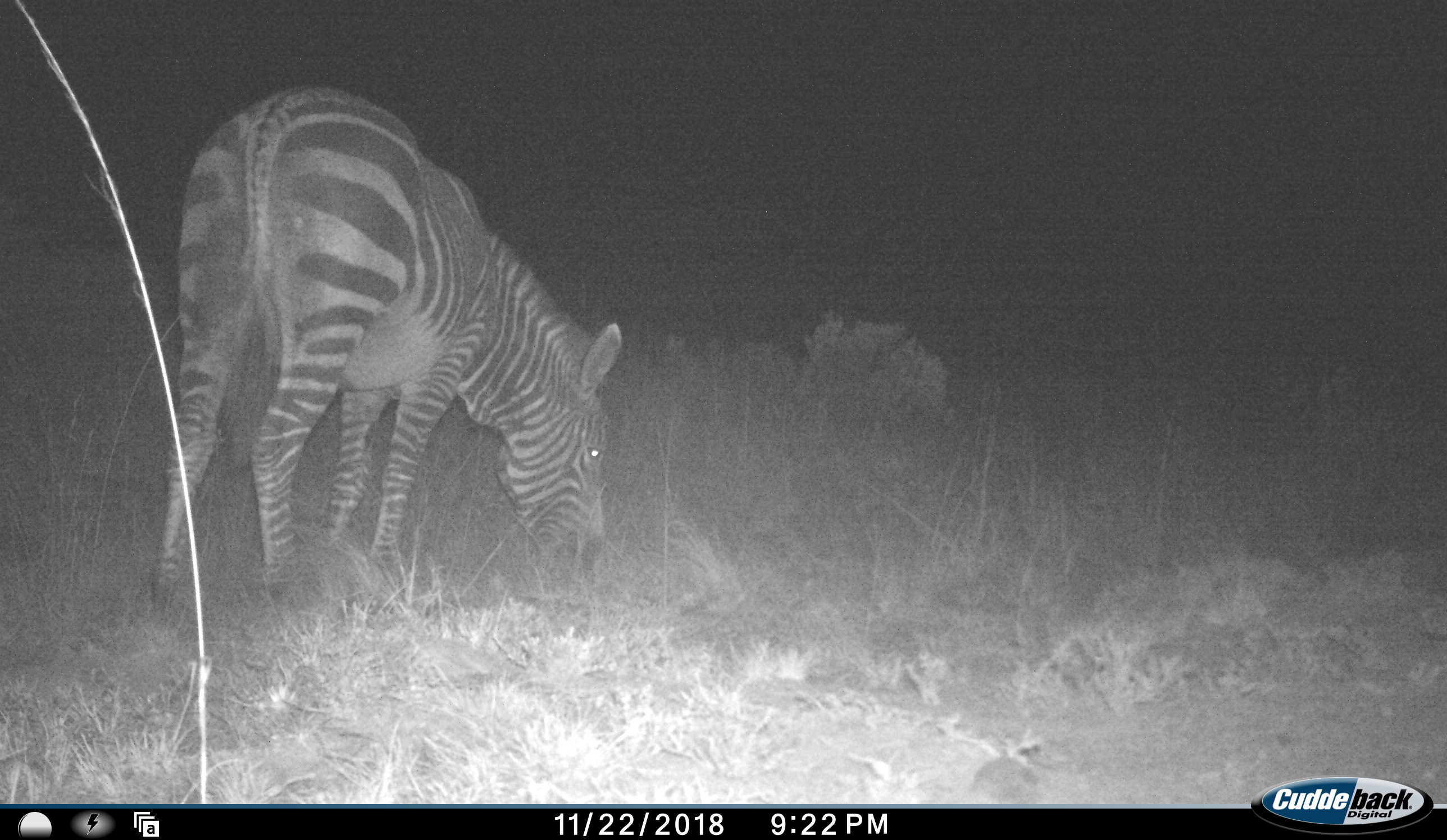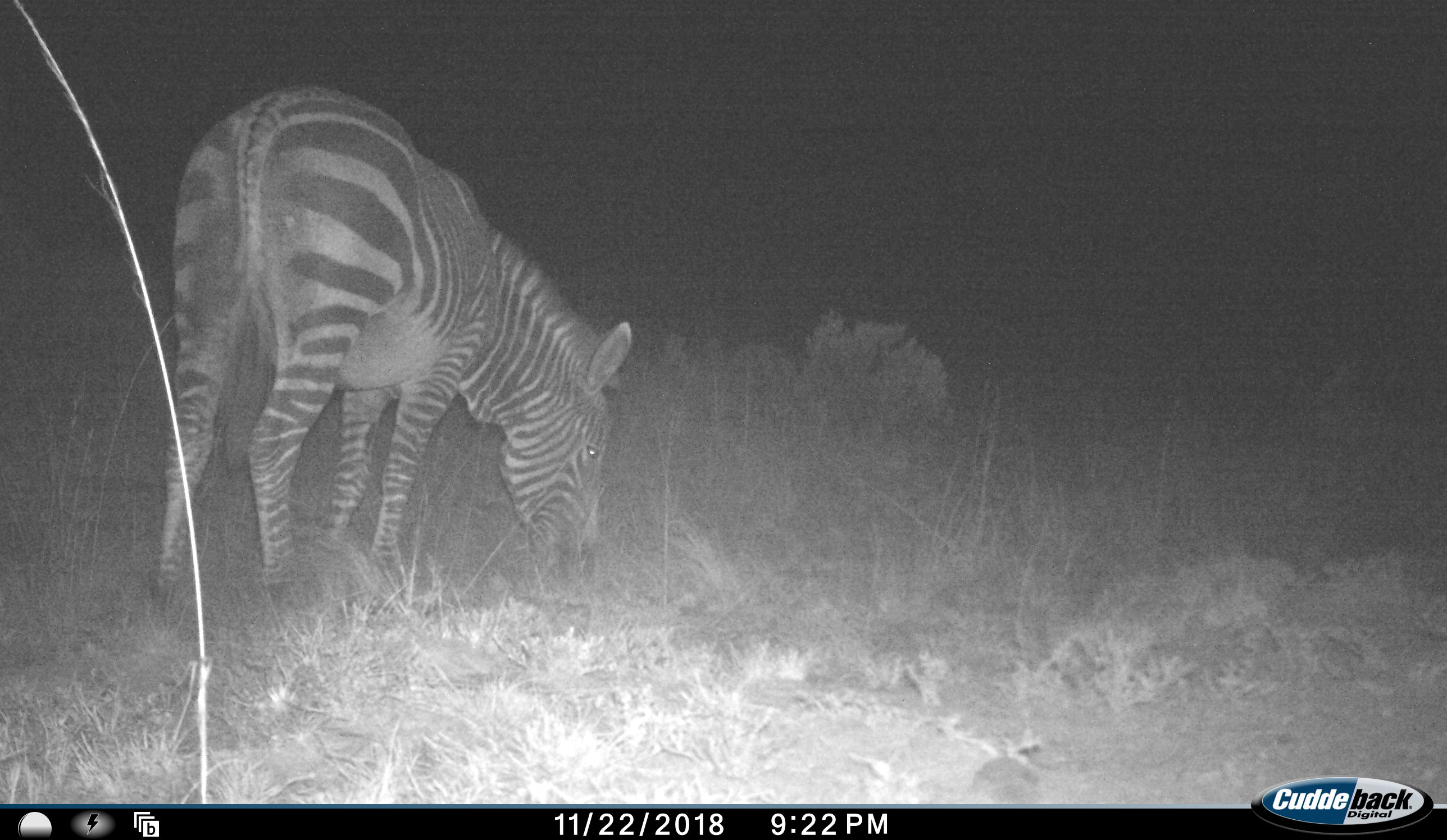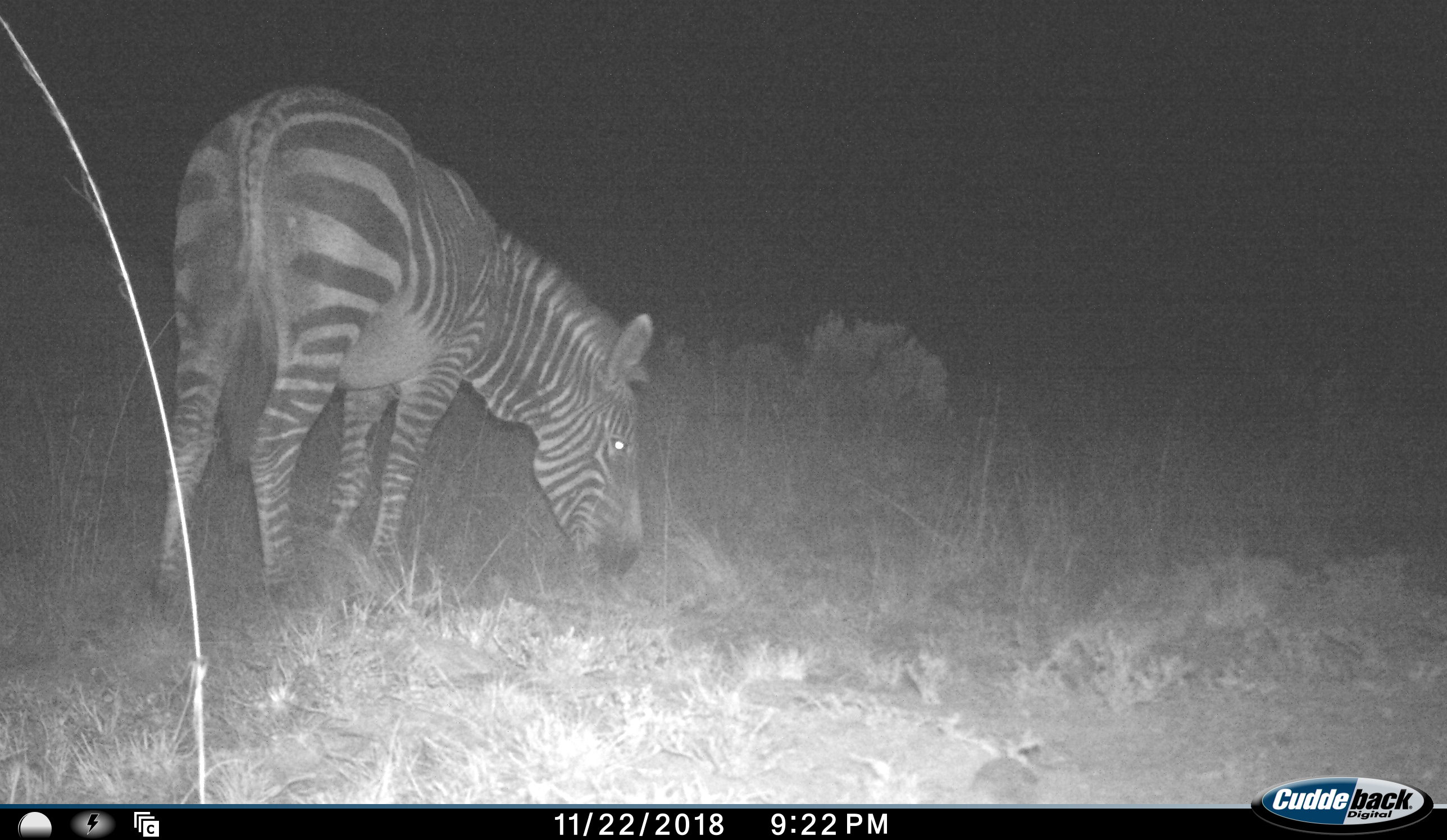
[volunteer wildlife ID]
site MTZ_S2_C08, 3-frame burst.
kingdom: Animalia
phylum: Chordata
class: Mammalia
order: Perissodactyla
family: Equidae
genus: Equus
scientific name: Equus zebra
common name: mountain zebra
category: zebramountain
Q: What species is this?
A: Zebramountain (mountain zebra) (Equus zebra).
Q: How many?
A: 1.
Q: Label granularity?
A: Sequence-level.